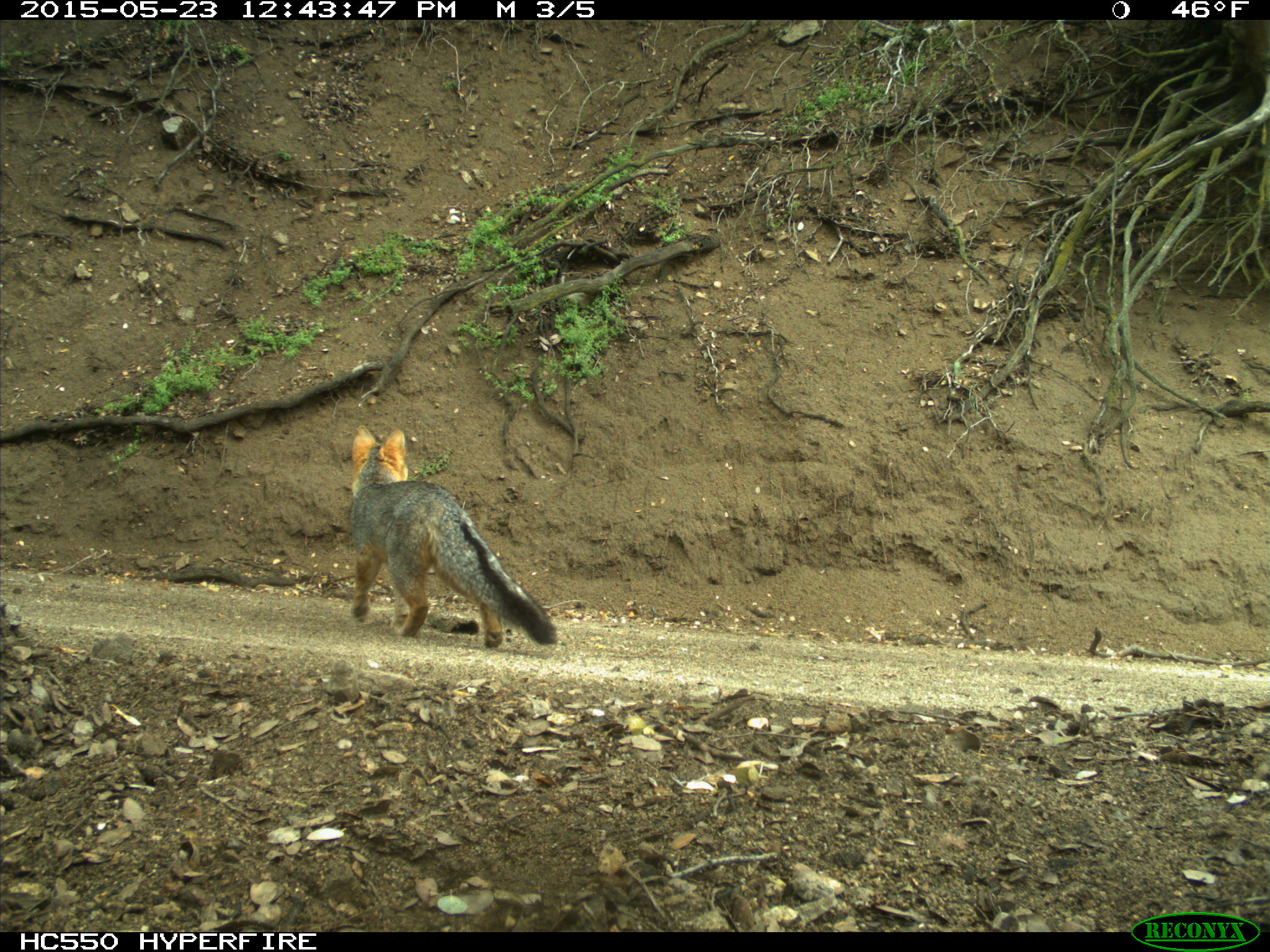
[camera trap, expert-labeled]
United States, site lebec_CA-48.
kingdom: Animalia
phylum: Chordata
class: Mammalia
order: Carnivora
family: Canidae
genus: Urocyon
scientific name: Urocyon cinereoargenteus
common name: gray fox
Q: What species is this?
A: Urocyon cinereoargenteus (gray fox).